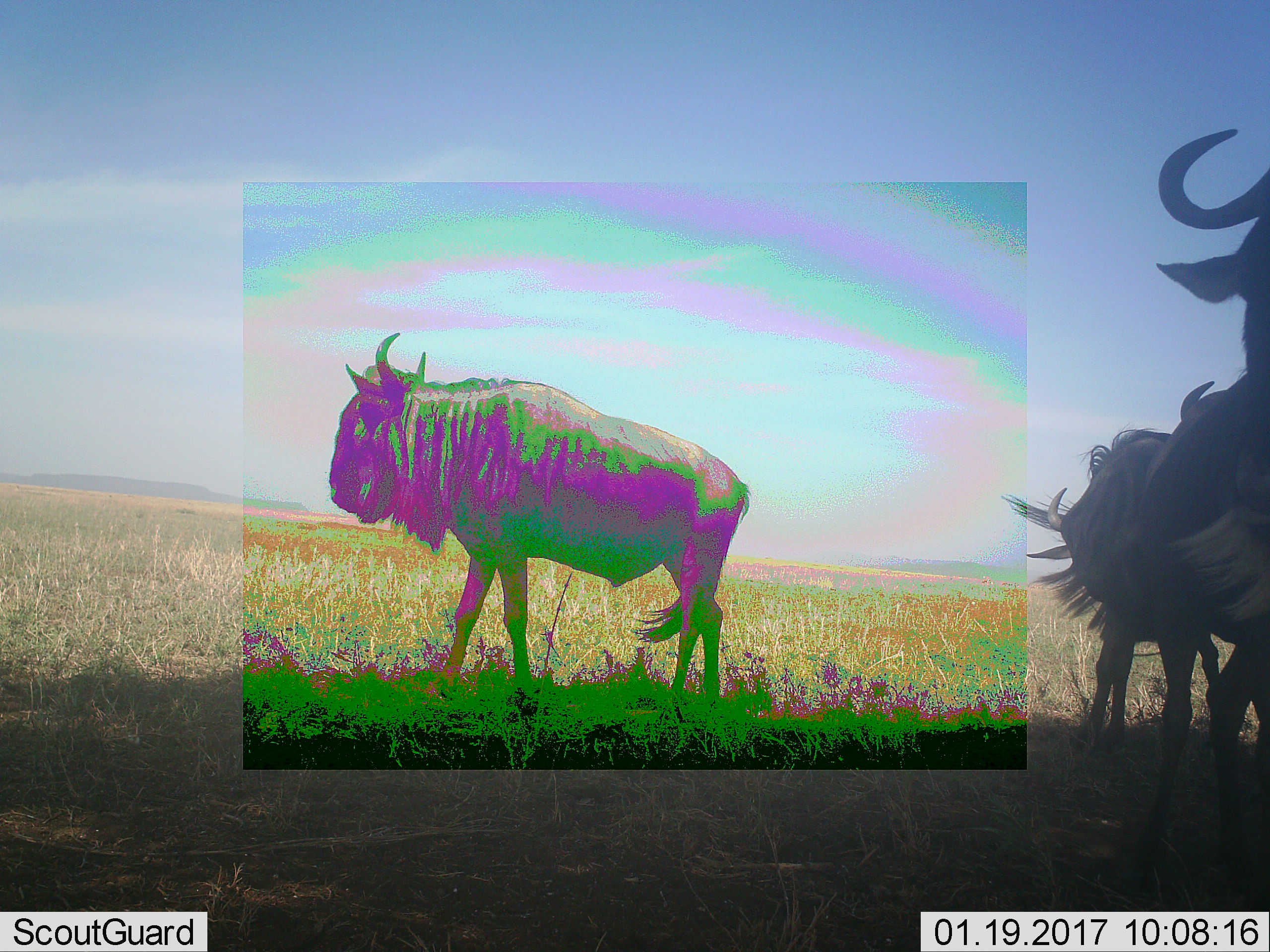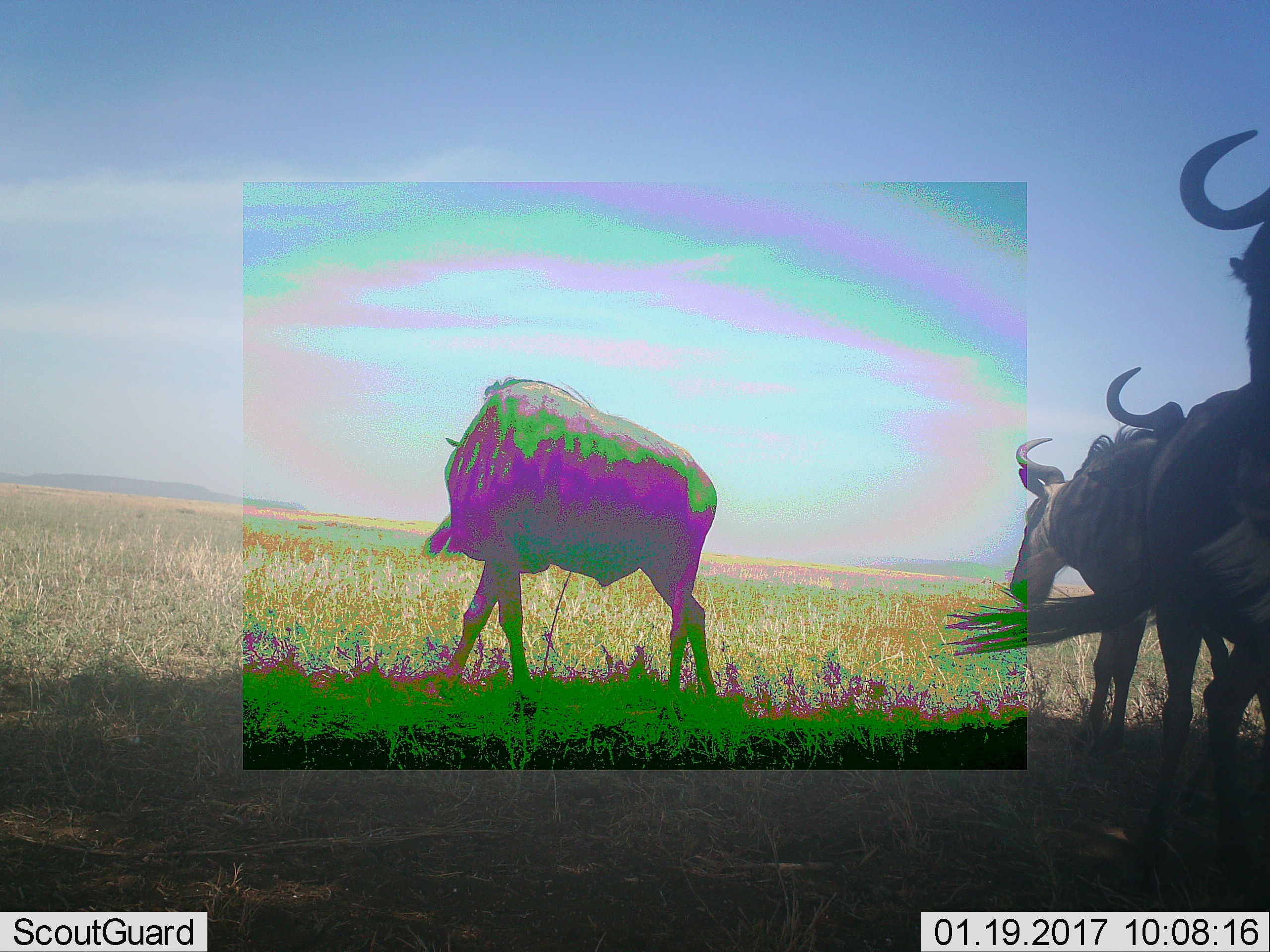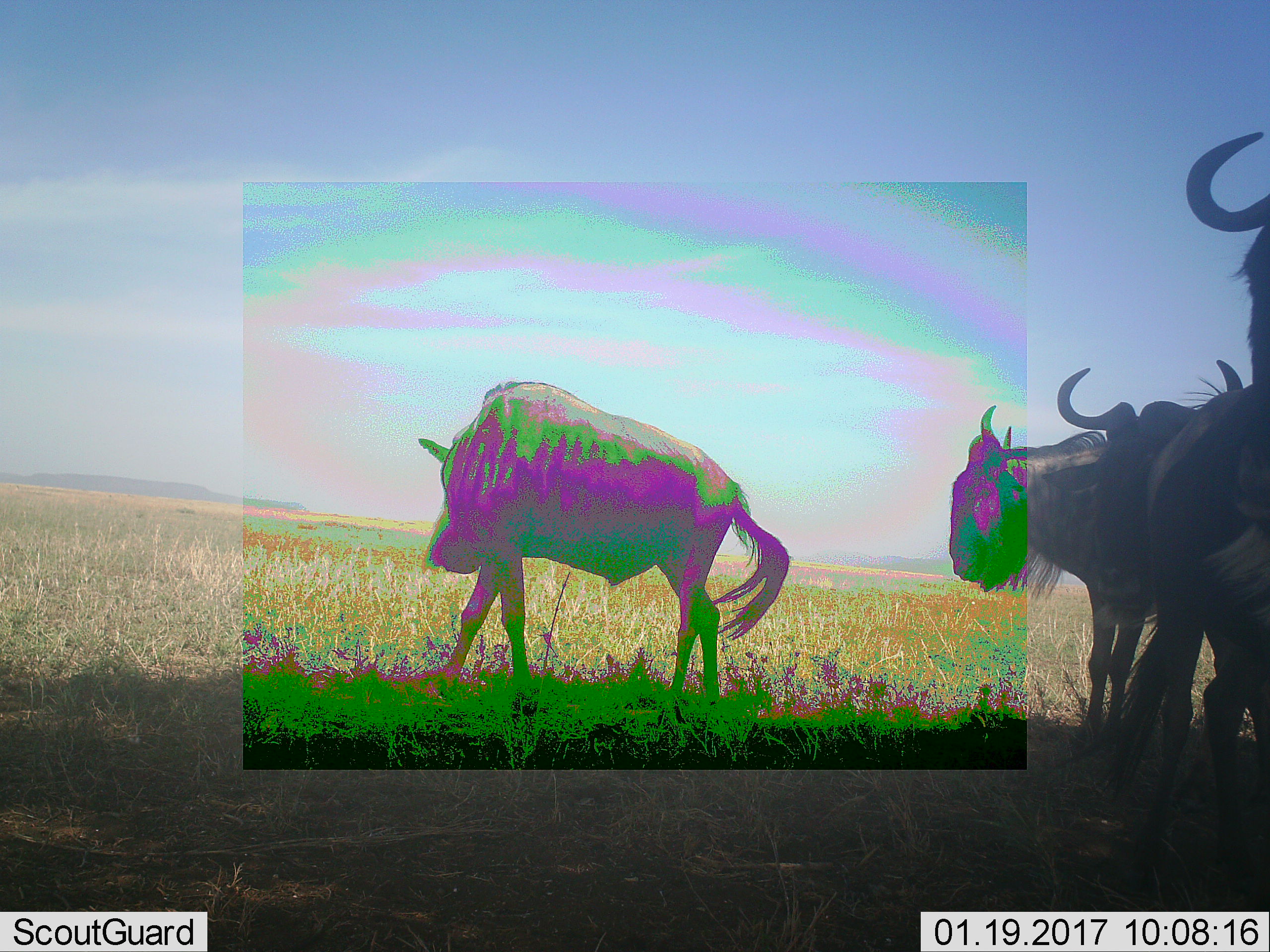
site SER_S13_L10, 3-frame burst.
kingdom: Animalia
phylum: Chordata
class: Mammalia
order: Artiodactyla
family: Bovidae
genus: Connochaetes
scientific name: Connochaetes taurinus taurinus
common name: blue wildebeest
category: wildebeestblue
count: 4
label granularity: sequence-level